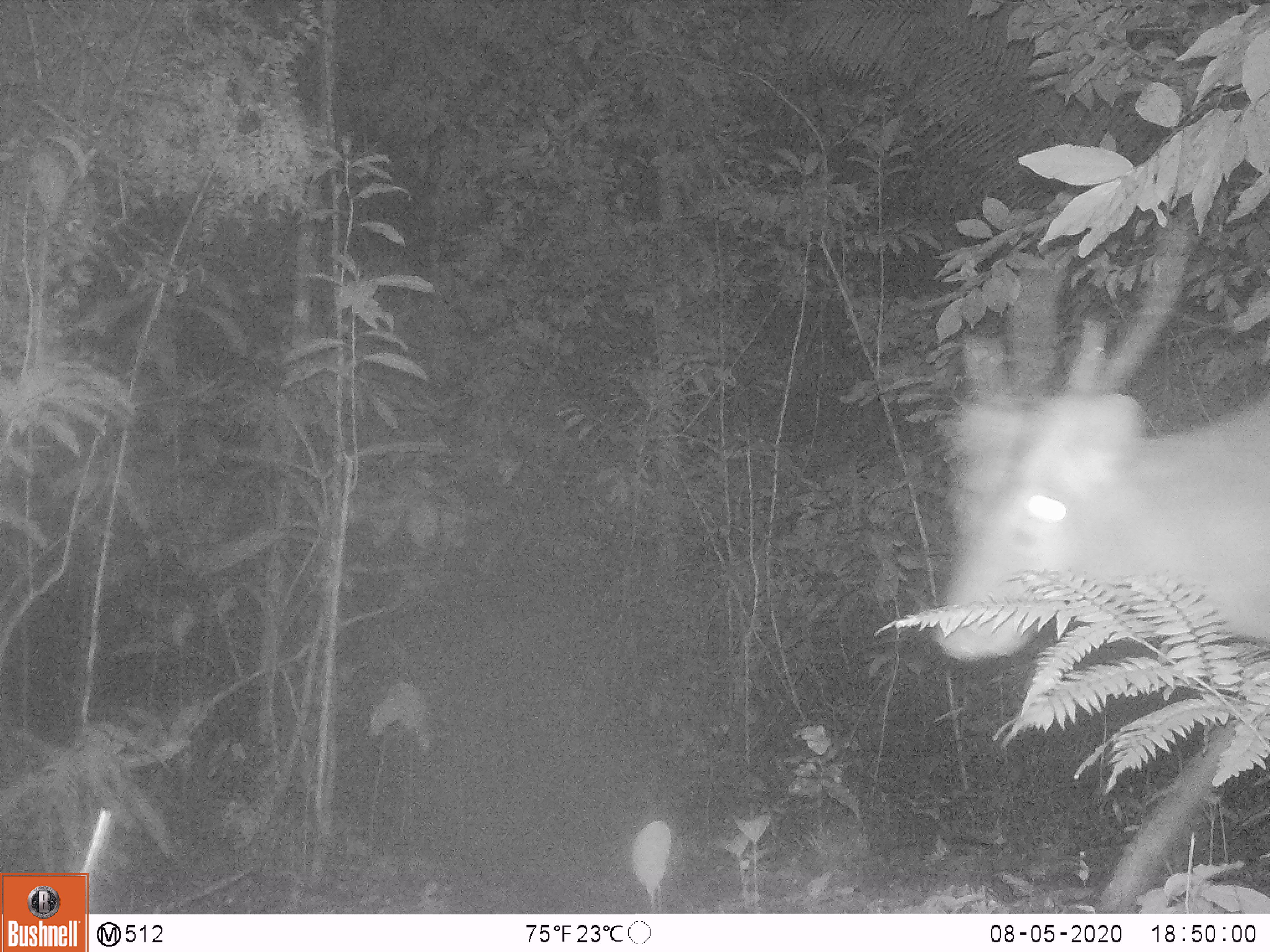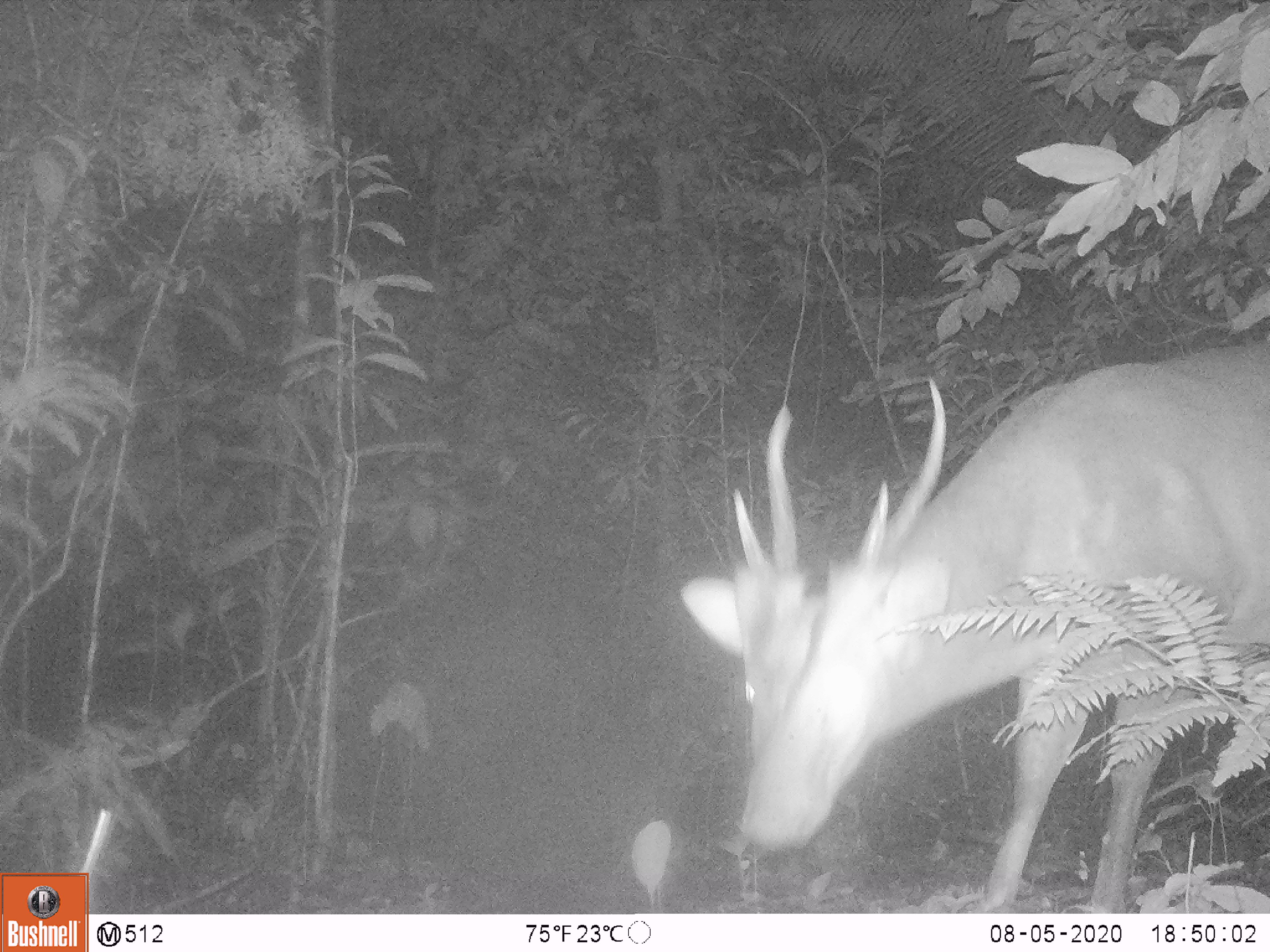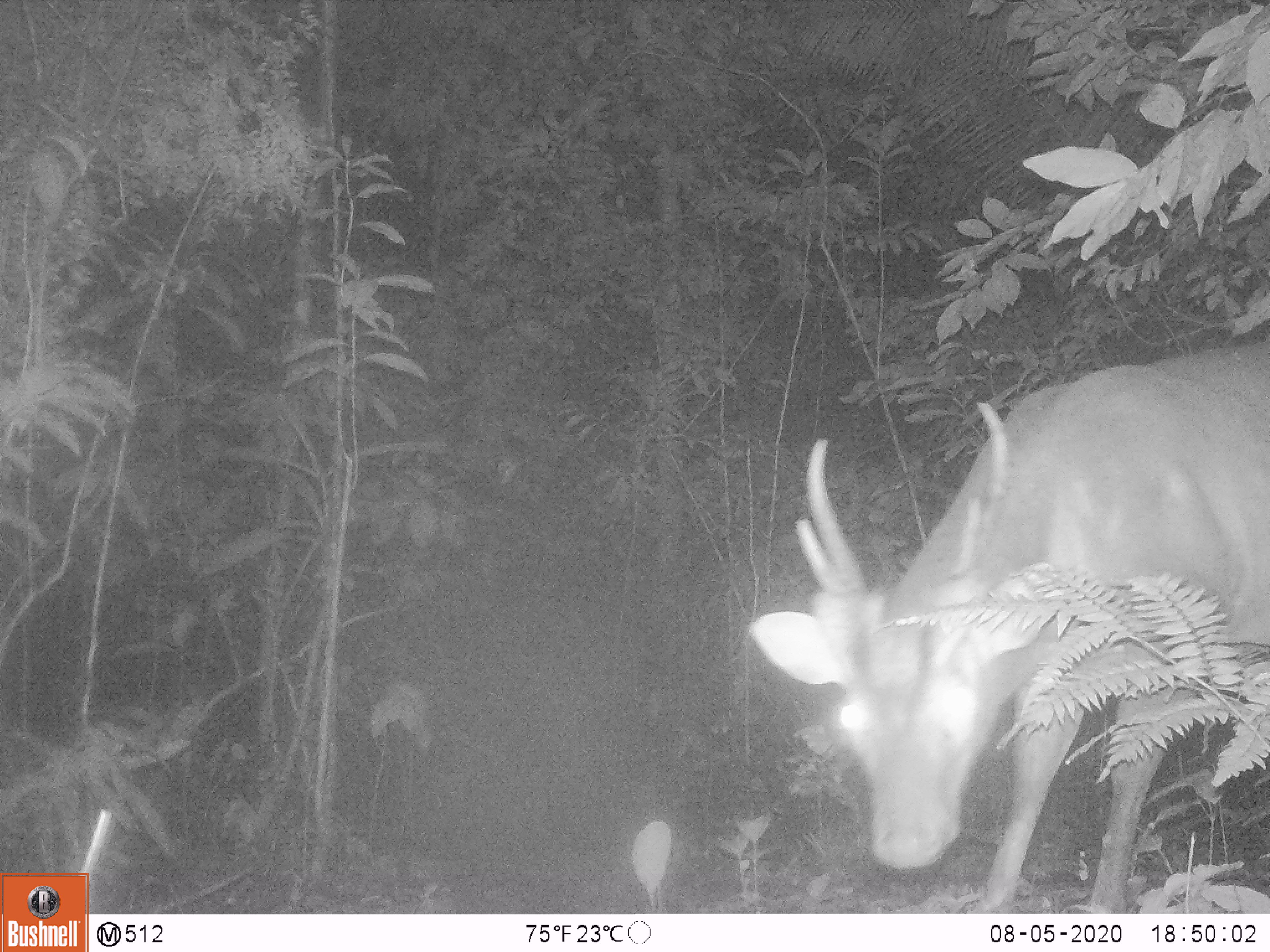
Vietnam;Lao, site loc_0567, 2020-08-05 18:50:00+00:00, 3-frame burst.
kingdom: Animalia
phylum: Chordata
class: Mammalia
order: Artiodactyla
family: Cervidae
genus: Muntiacus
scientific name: Muntiacus vuquangensis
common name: large-antlered muntjac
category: large antlered muntjac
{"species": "large antlered muntjac (large-antlered muntjac) (Muntiacus vuquangensis)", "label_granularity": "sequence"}